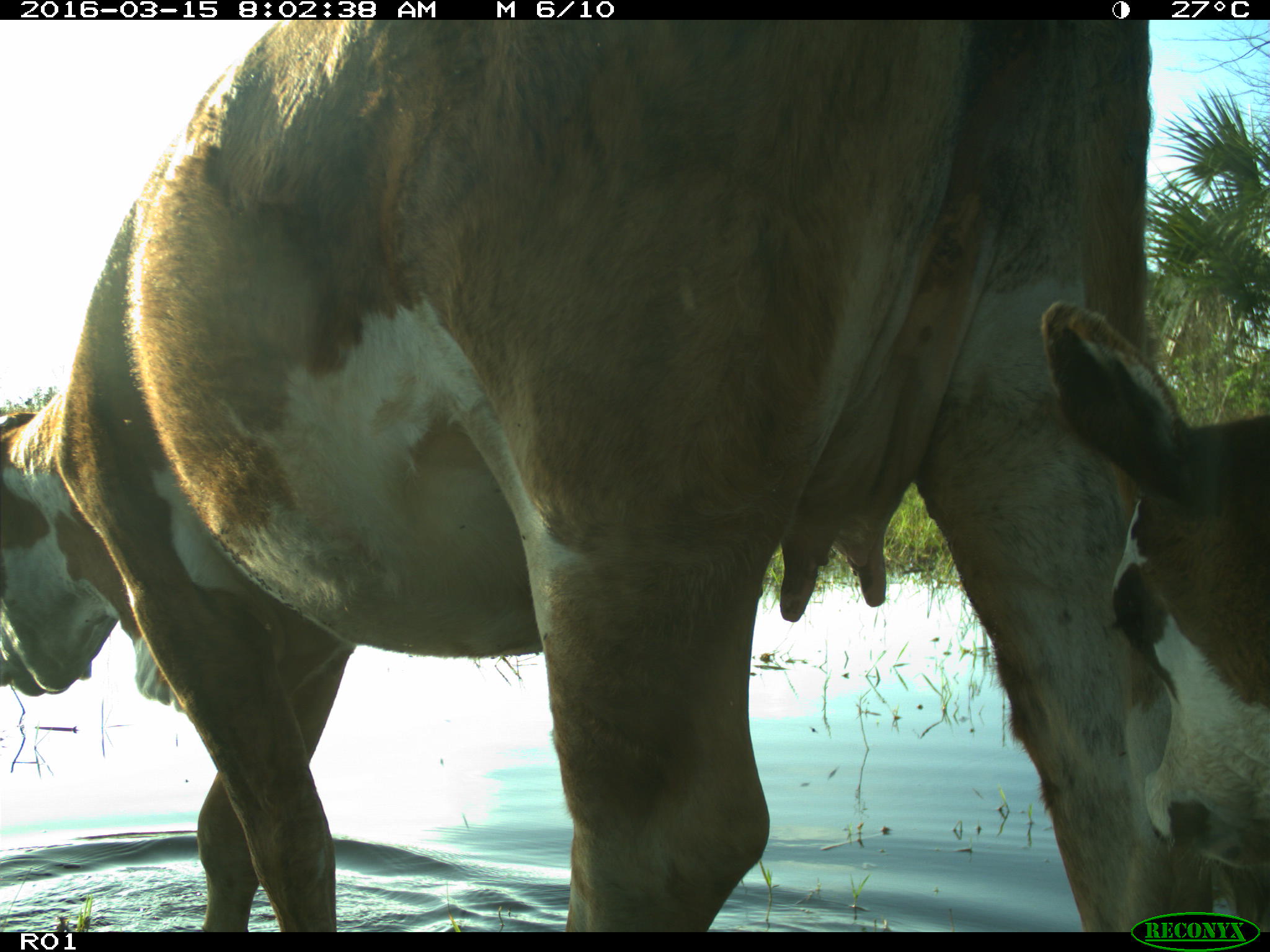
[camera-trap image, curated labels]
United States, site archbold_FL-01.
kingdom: Animalia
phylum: Chordata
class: Mammalia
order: Artiodactyla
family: Bovidae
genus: Bos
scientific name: Bos taurus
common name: domestic cow